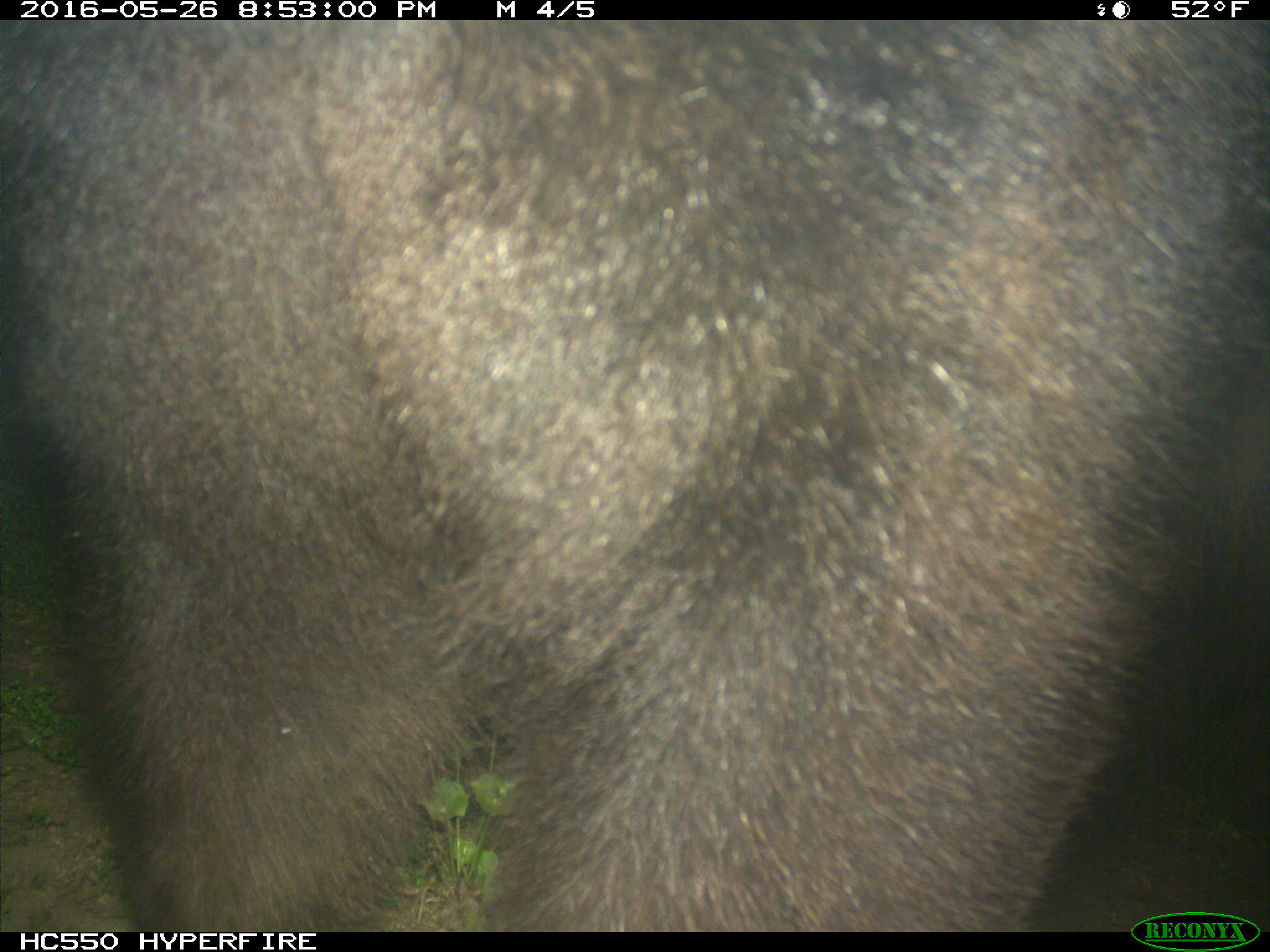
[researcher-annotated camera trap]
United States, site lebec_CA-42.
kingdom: Animalia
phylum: Chordata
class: Mammalia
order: Carnivora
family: Ursidae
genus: Ursus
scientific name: Ursus americanus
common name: american black bear